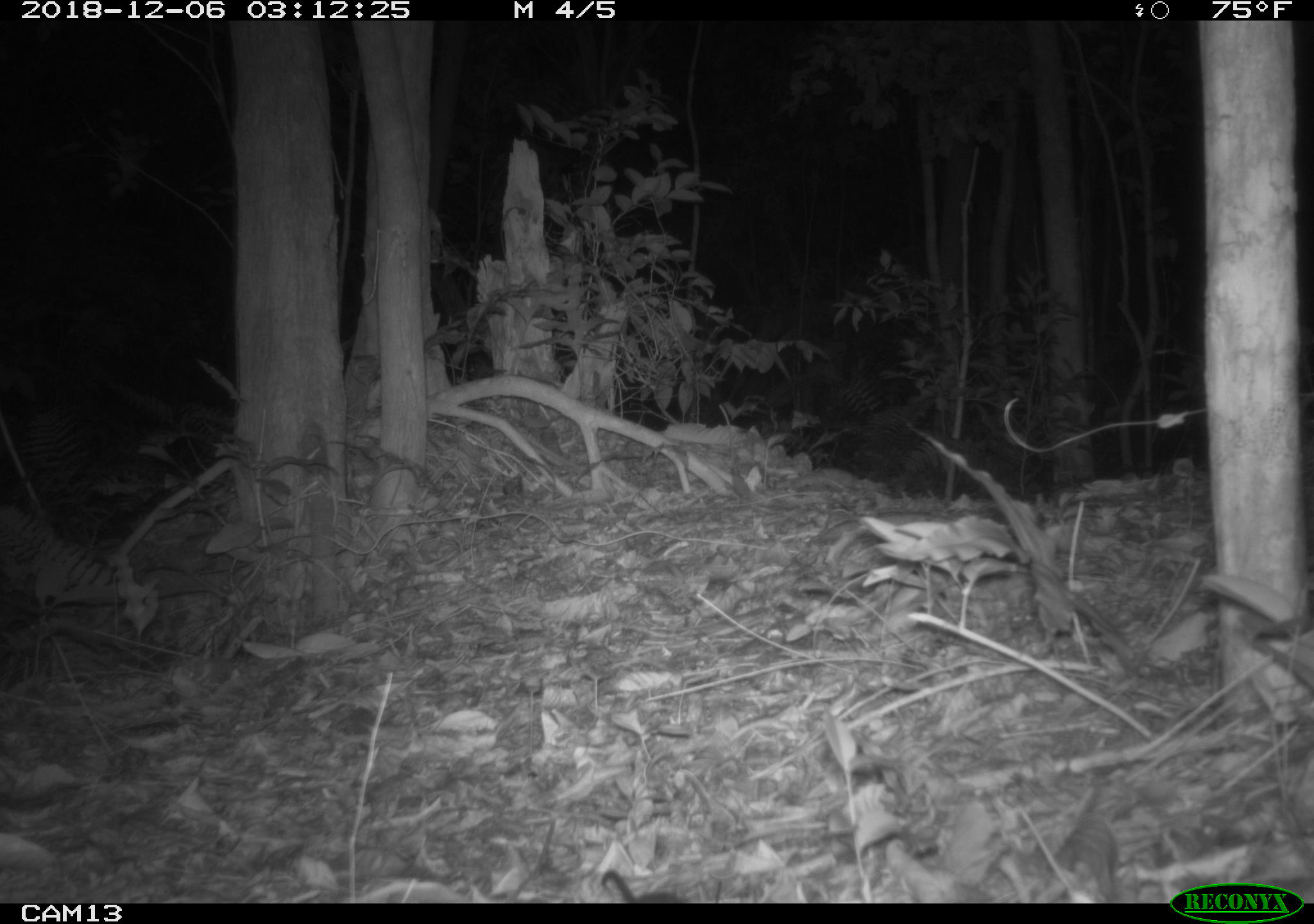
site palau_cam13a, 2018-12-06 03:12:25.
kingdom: Animalia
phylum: Chordata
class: Mammalia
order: Rodentia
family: Muridae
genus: Rattus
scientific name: Rattus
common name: rat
Rat (Rattus).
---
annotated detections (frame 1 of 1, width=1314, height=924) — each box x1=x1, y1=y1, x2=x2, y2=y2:
rat: x1=596, y1=864, x2=694, y2=905